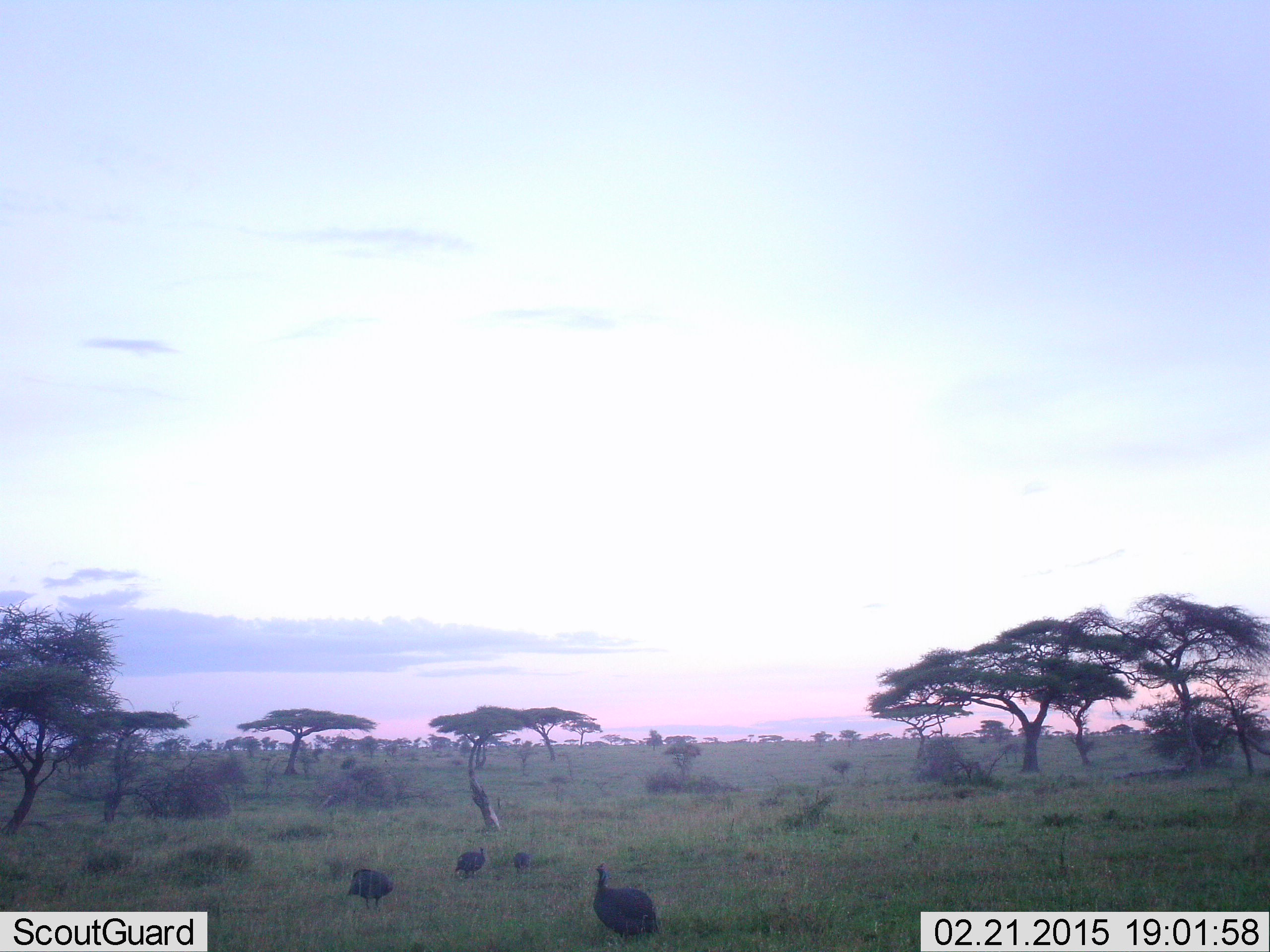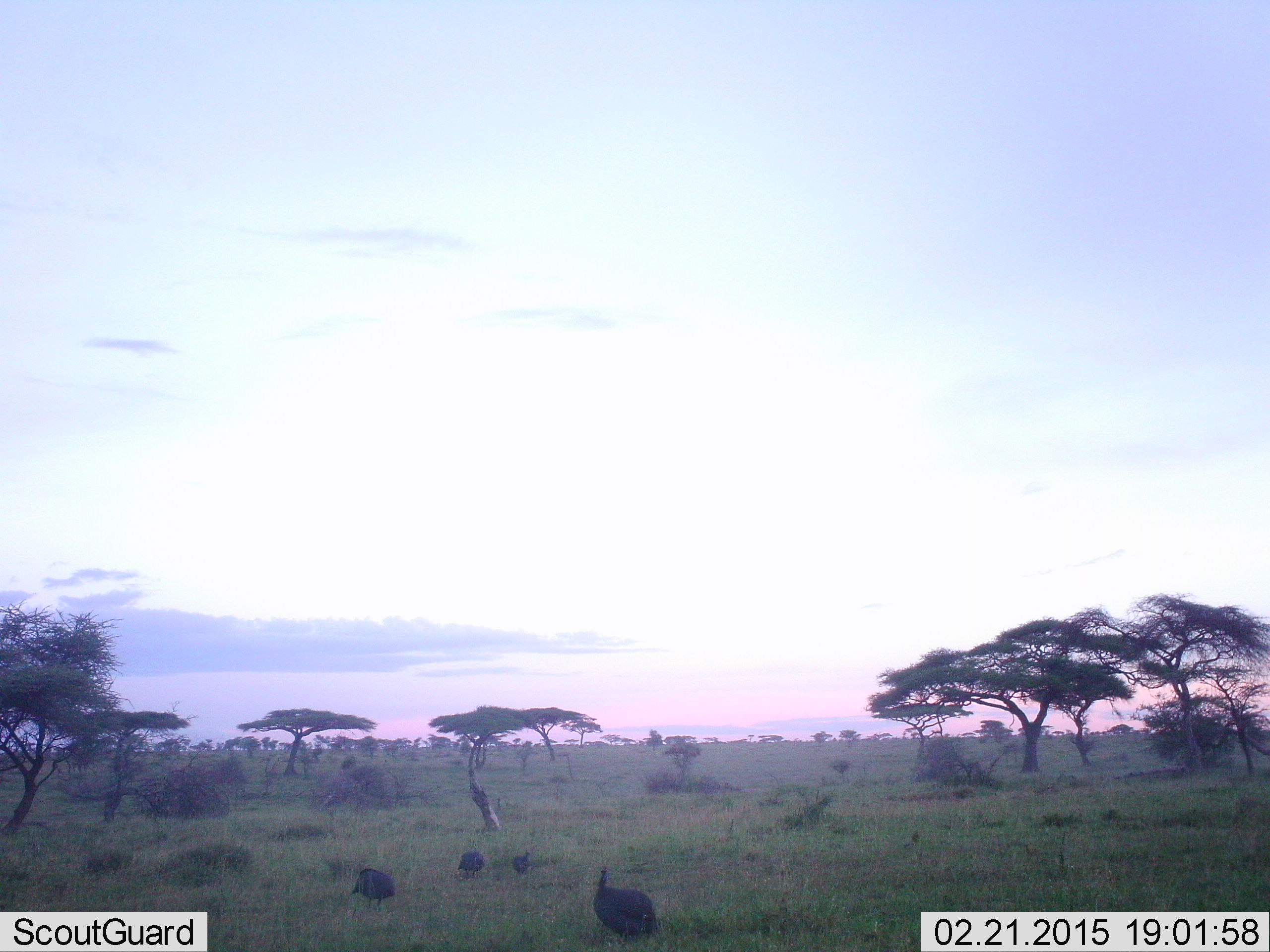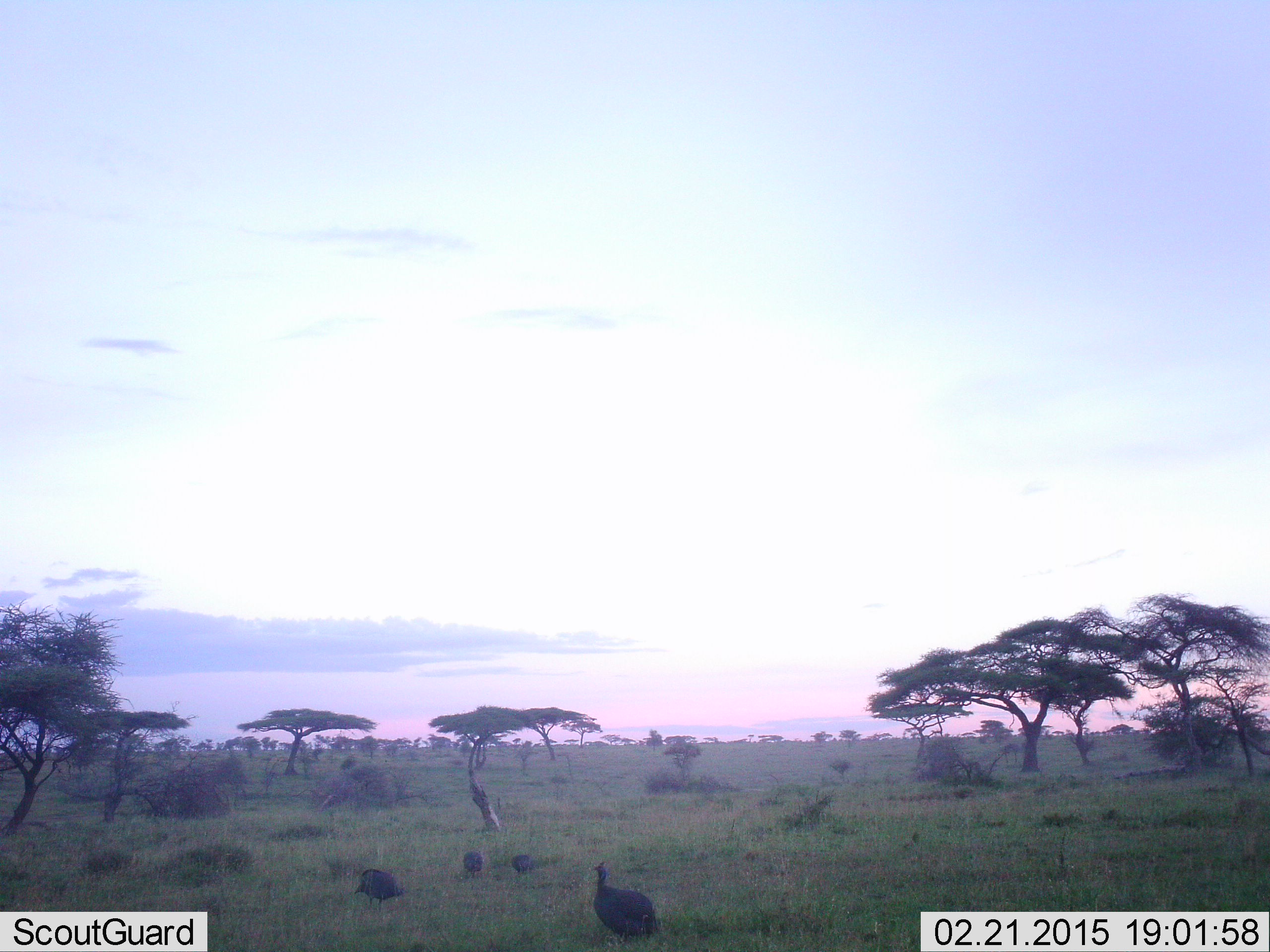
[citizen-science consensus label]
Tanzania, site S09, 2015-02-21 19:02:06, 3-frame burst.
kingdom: Animalia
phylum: Chordata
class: Aves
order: Galliformes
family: Numididae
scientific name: Numididae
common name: guinea fowl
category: guineafowl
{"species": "guineafowl (guinea fowl) (Numididae)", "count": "4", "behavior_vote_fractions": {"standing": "40%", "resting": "0%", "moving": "30%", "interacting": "0%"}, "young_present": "0%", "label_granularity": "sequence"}